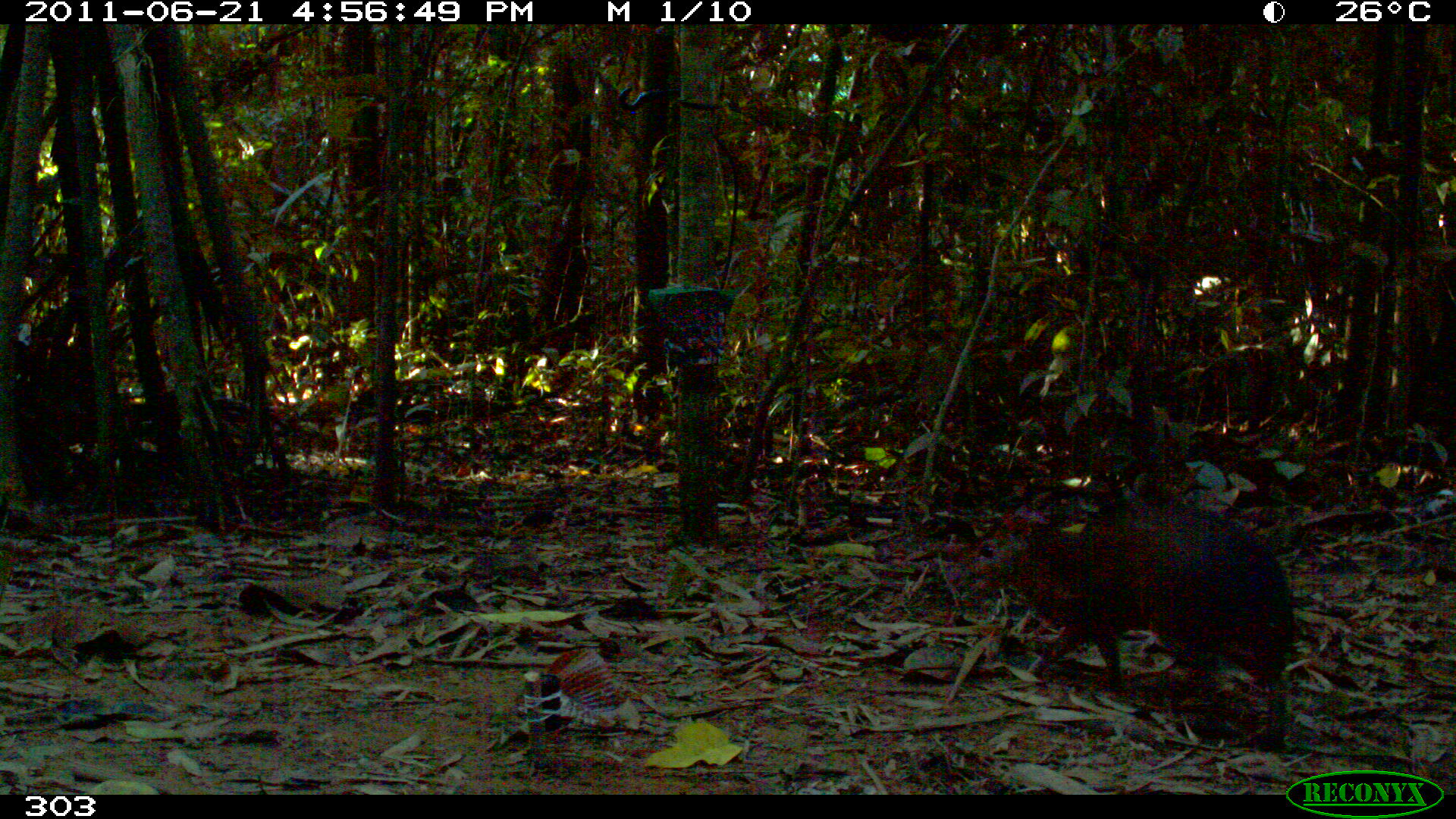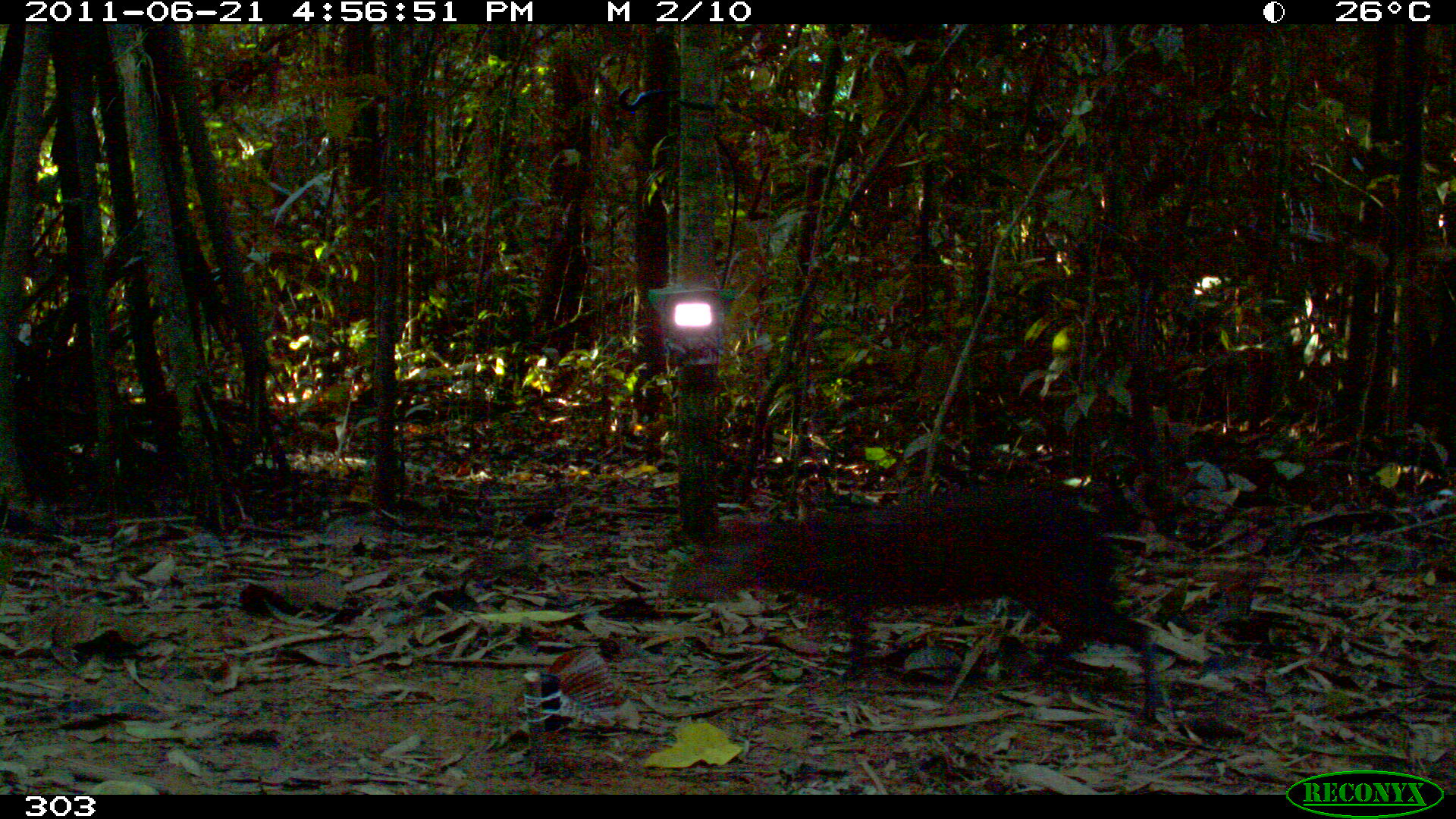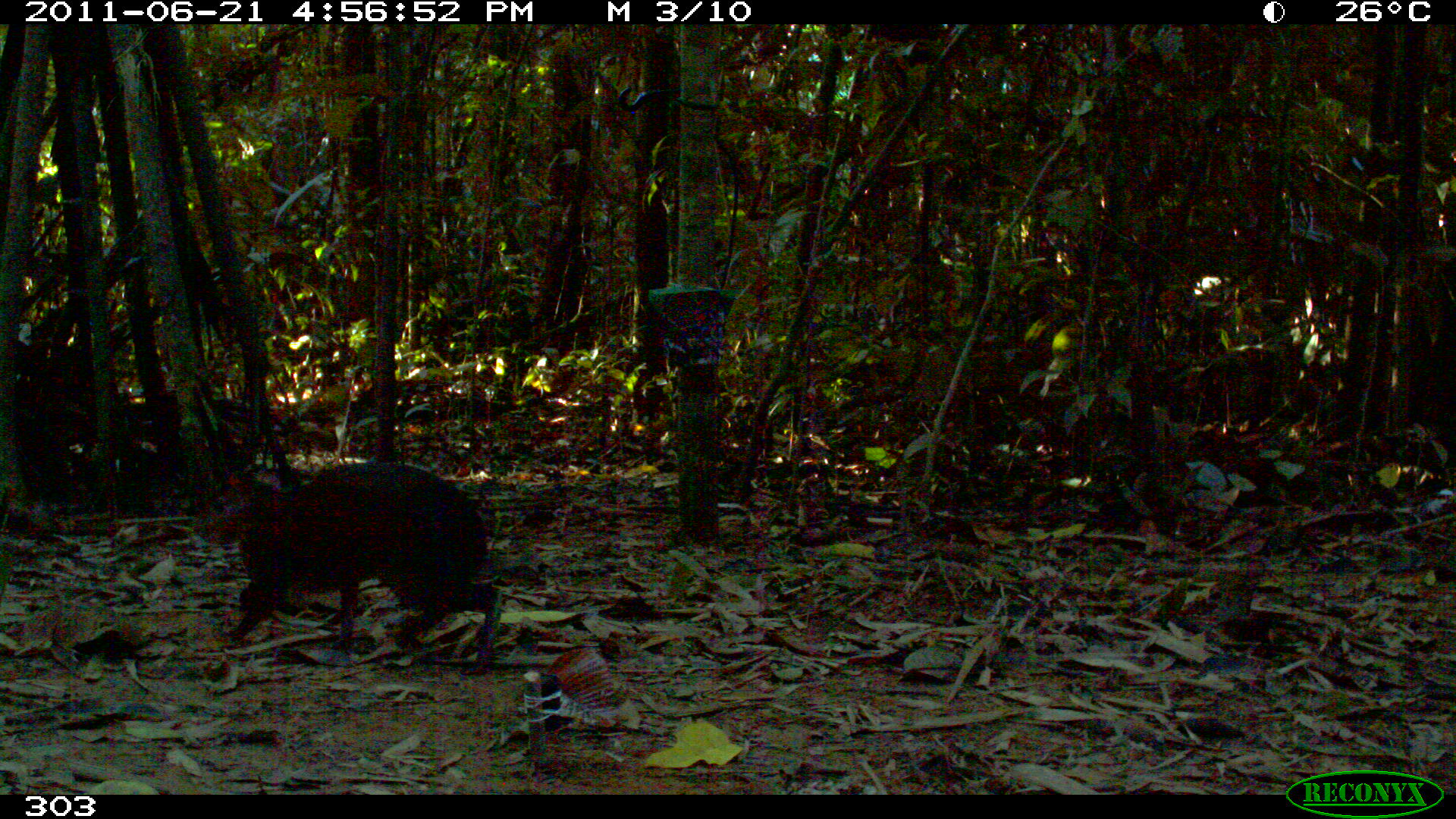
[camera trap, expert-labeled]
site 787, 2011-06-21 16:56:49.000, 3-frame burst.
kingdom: Animalia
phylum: Chordata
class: Mammalia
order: Rodentia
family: Dasyproctidae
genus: Dasyprocta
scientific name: Dasyprocta punctata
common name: central american agouti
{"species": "Dasyprocta punctata (central american agouti)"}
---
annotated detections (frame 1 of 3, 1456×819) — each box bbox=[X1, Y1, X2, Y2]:
dasyprocta punctata: bbox=[971, 491, 1291, 746]